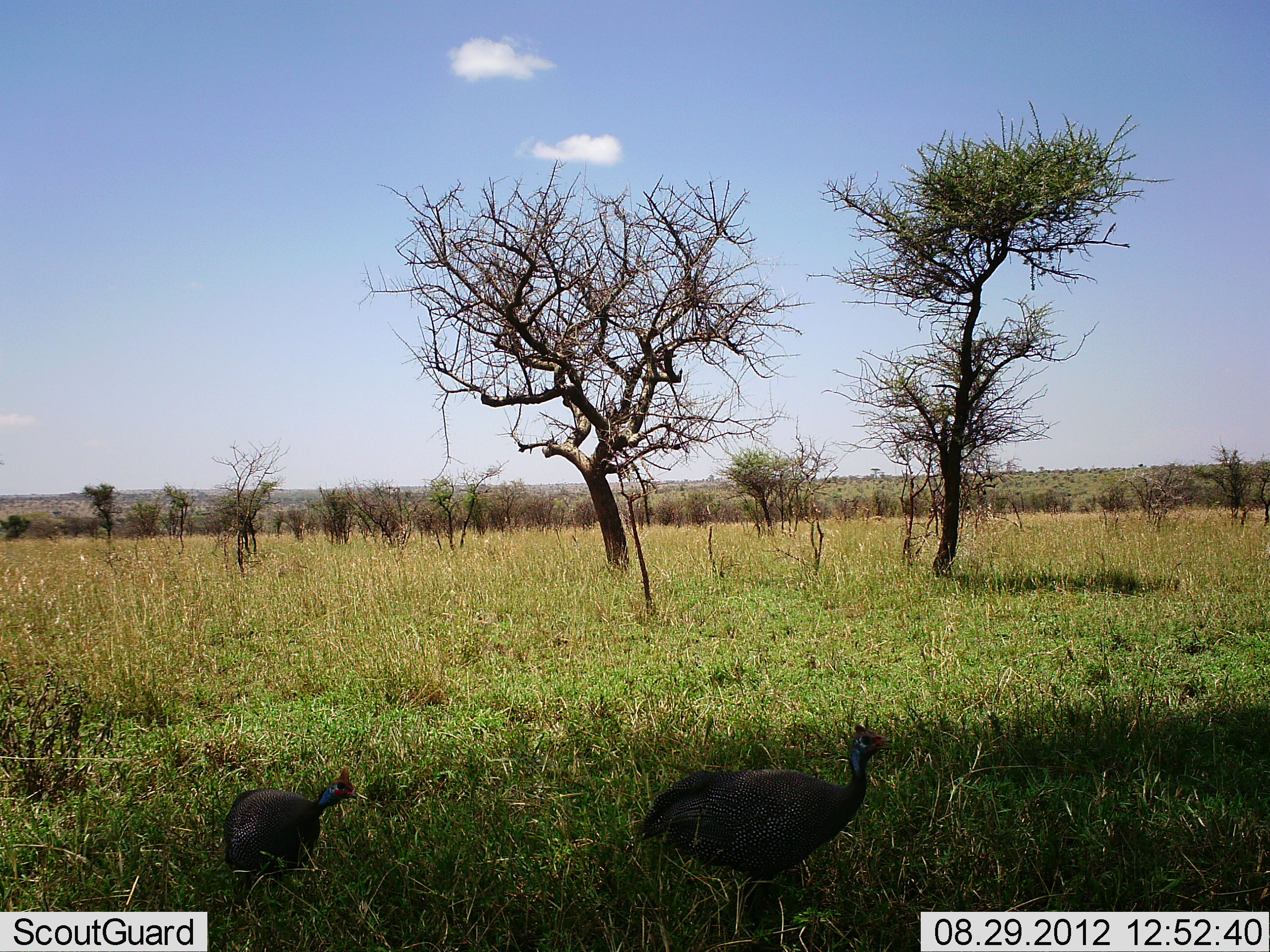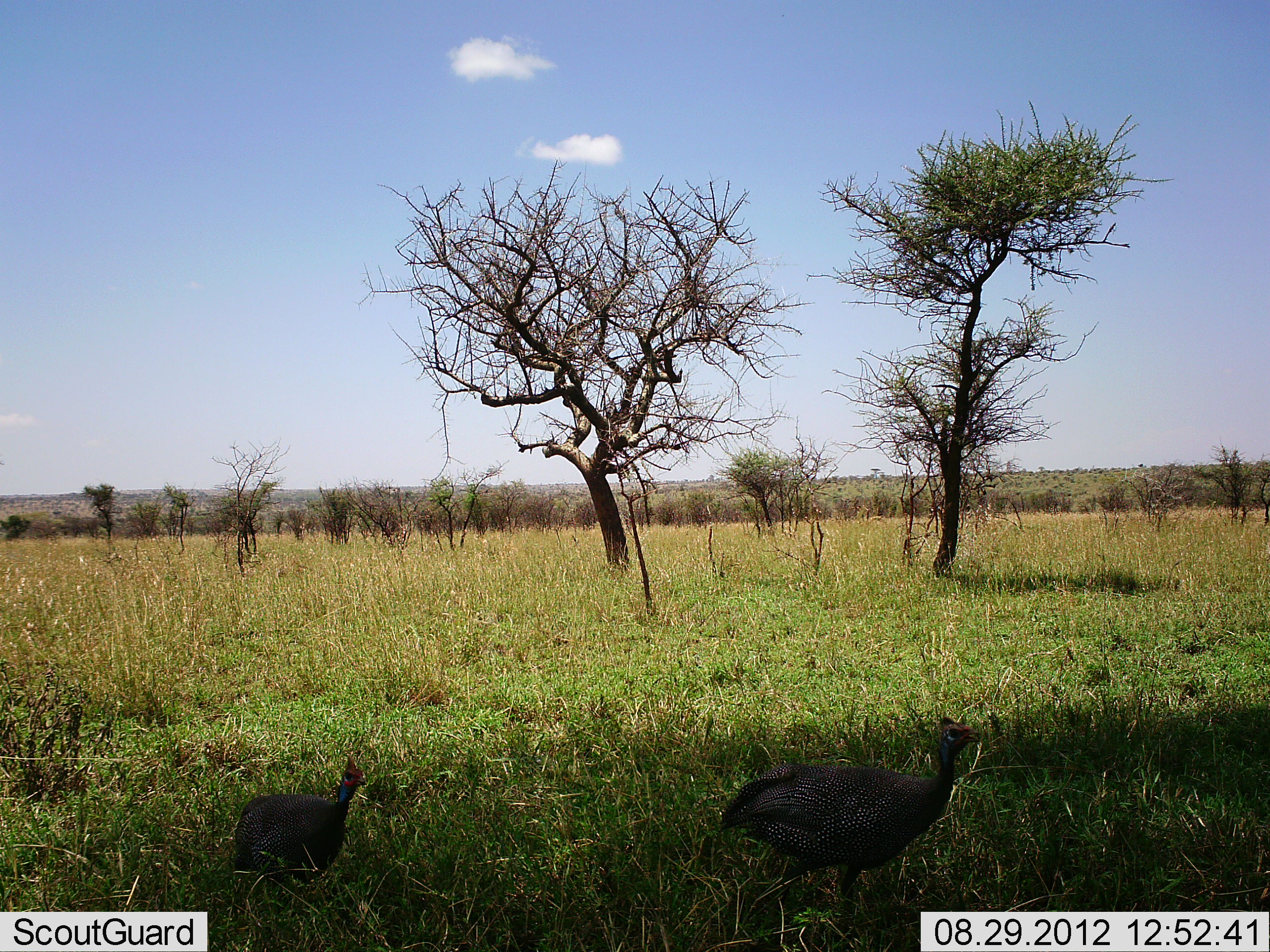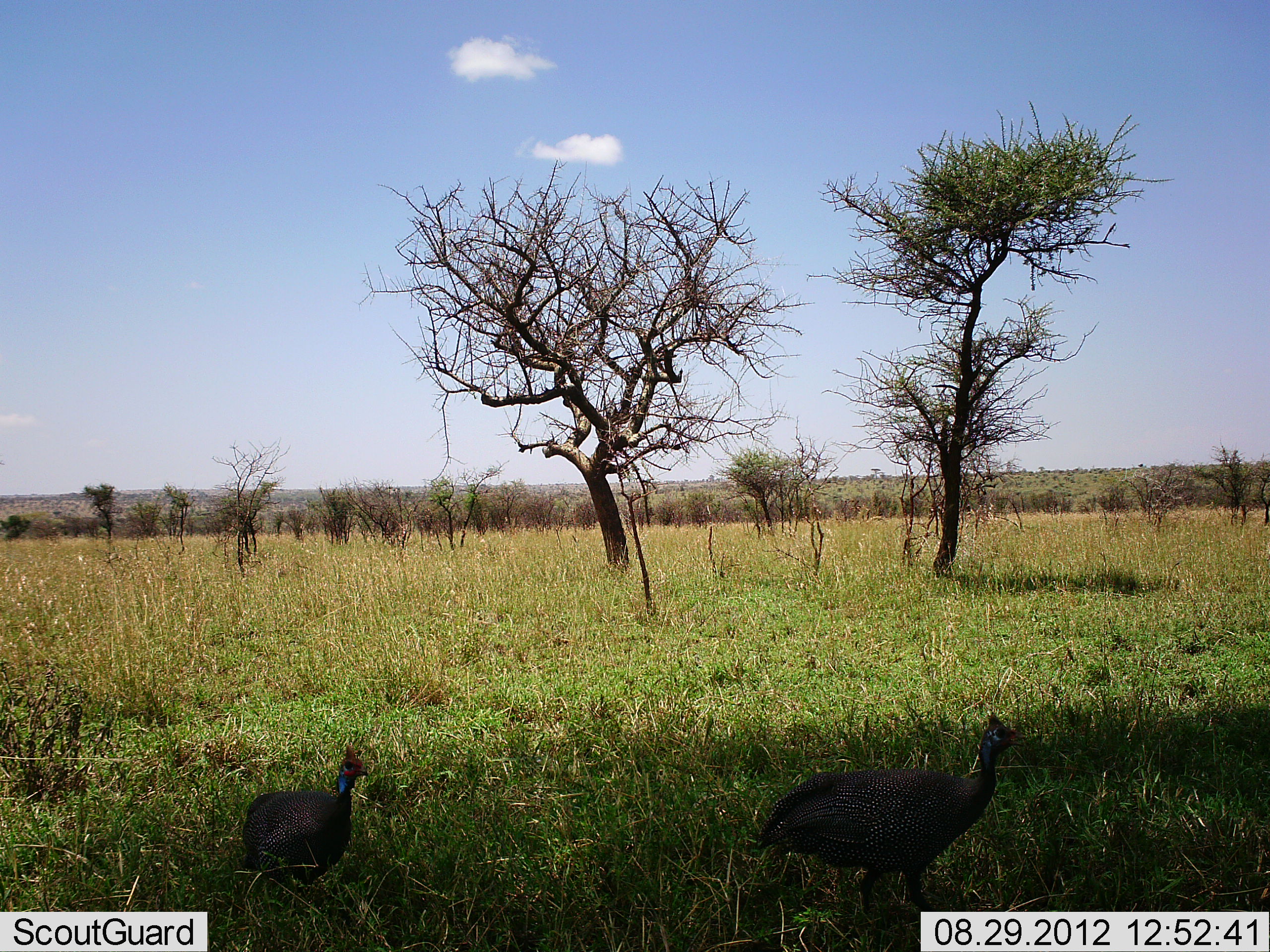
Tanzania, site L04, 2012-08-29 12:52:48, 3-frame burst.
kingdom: Animalia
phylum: Chordata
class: Aves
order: Galliformes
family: Numididae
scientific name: Numididae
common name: guinea fowl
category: guineafowl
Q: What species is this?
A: Guineafowl (guinea fowl) (Numididae).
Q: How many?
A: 2.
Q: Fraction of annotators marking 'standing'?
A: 20%.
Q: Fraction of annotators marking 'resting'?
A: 0%.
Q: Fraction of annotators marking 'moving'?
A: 100%.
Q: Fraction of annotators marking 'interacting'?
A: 0%.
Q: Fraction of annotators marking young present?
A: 0%.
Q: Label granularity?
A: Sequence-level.